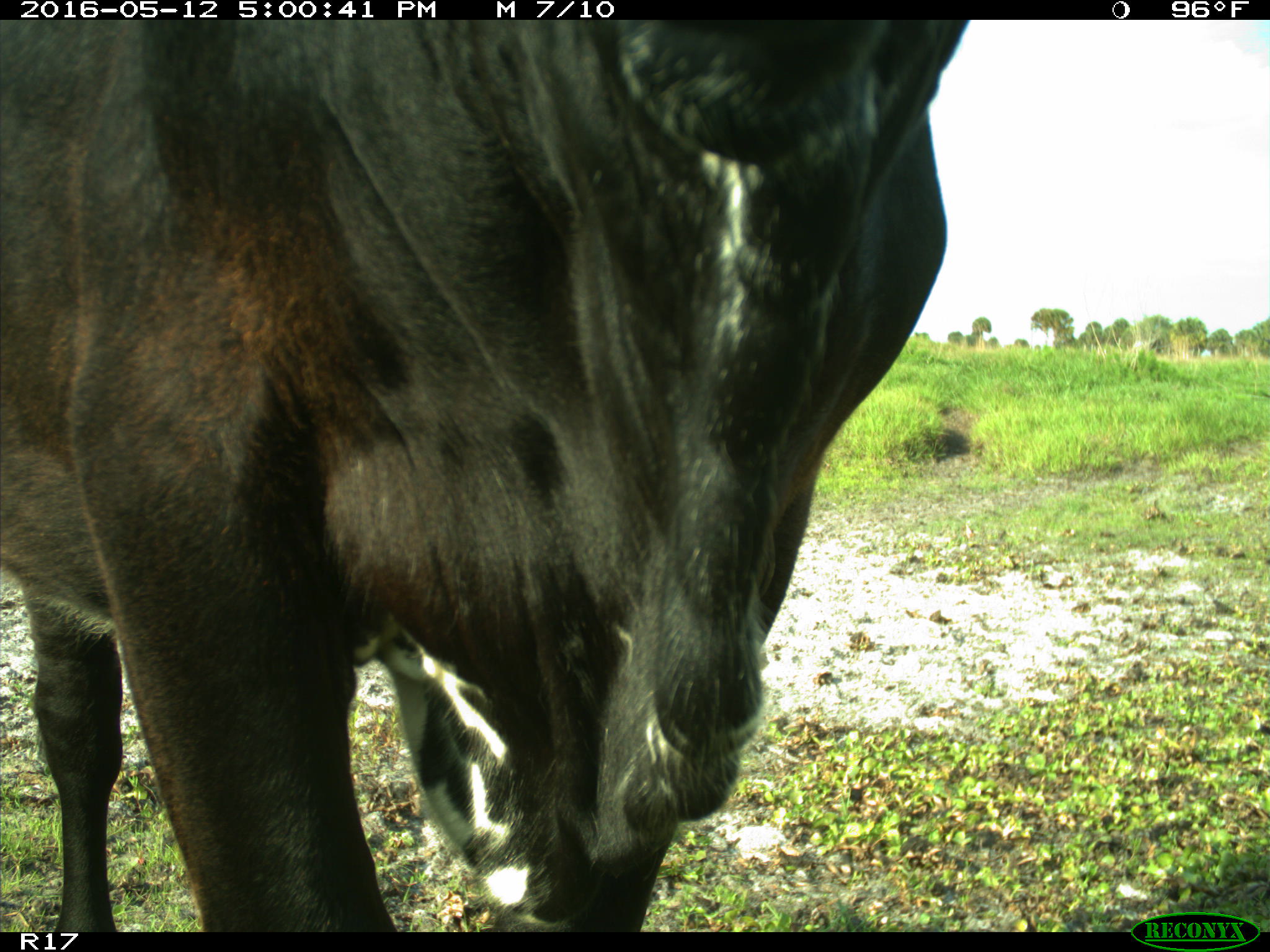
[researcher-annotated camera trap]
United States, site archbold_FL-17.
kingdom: Animalia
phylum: Chordata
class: Mammalia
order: Artiodactyla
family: Bovidae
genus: Bos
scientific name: Bos taurus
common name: domestic cow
Bos taurus (domestic cow).